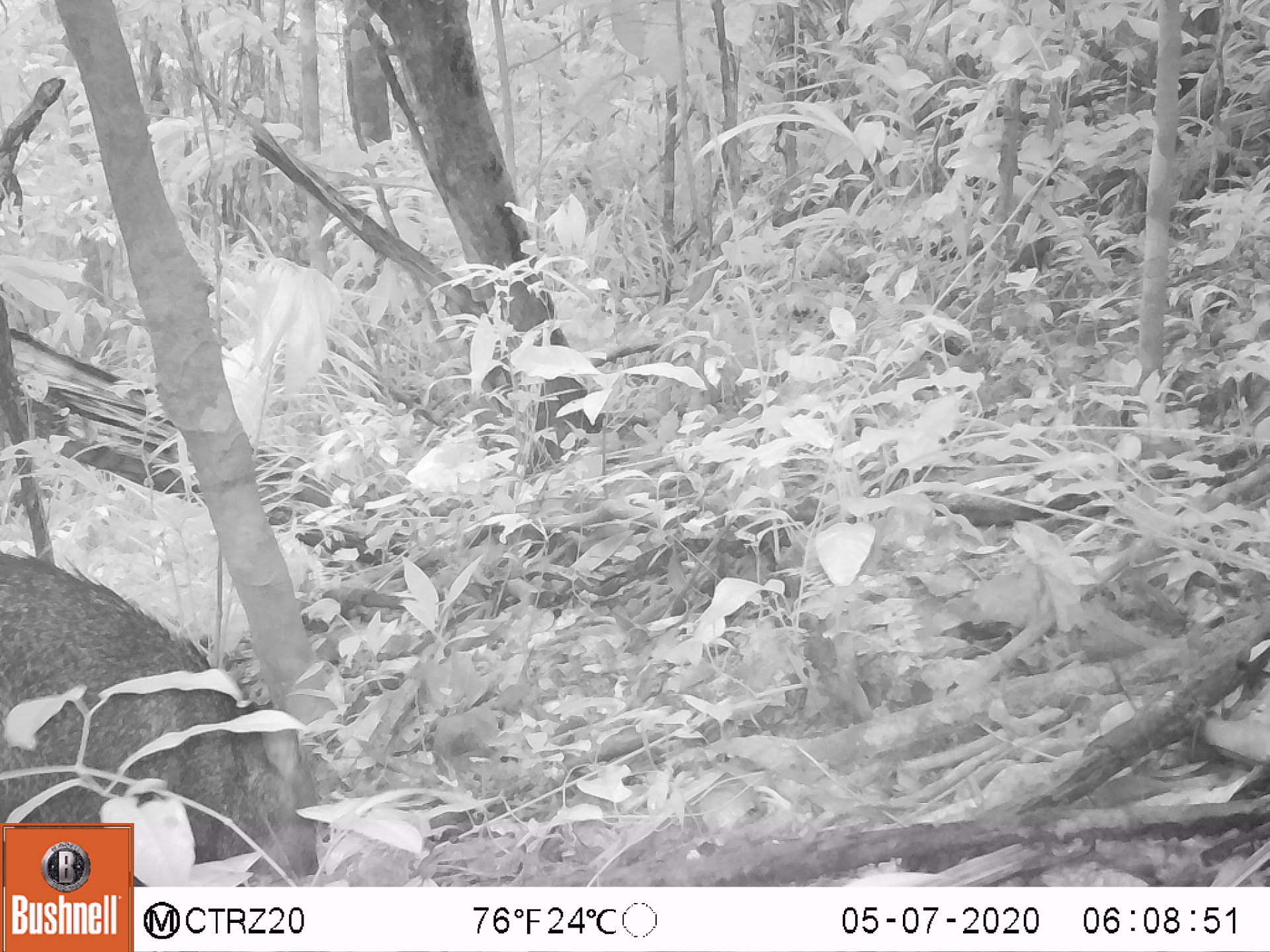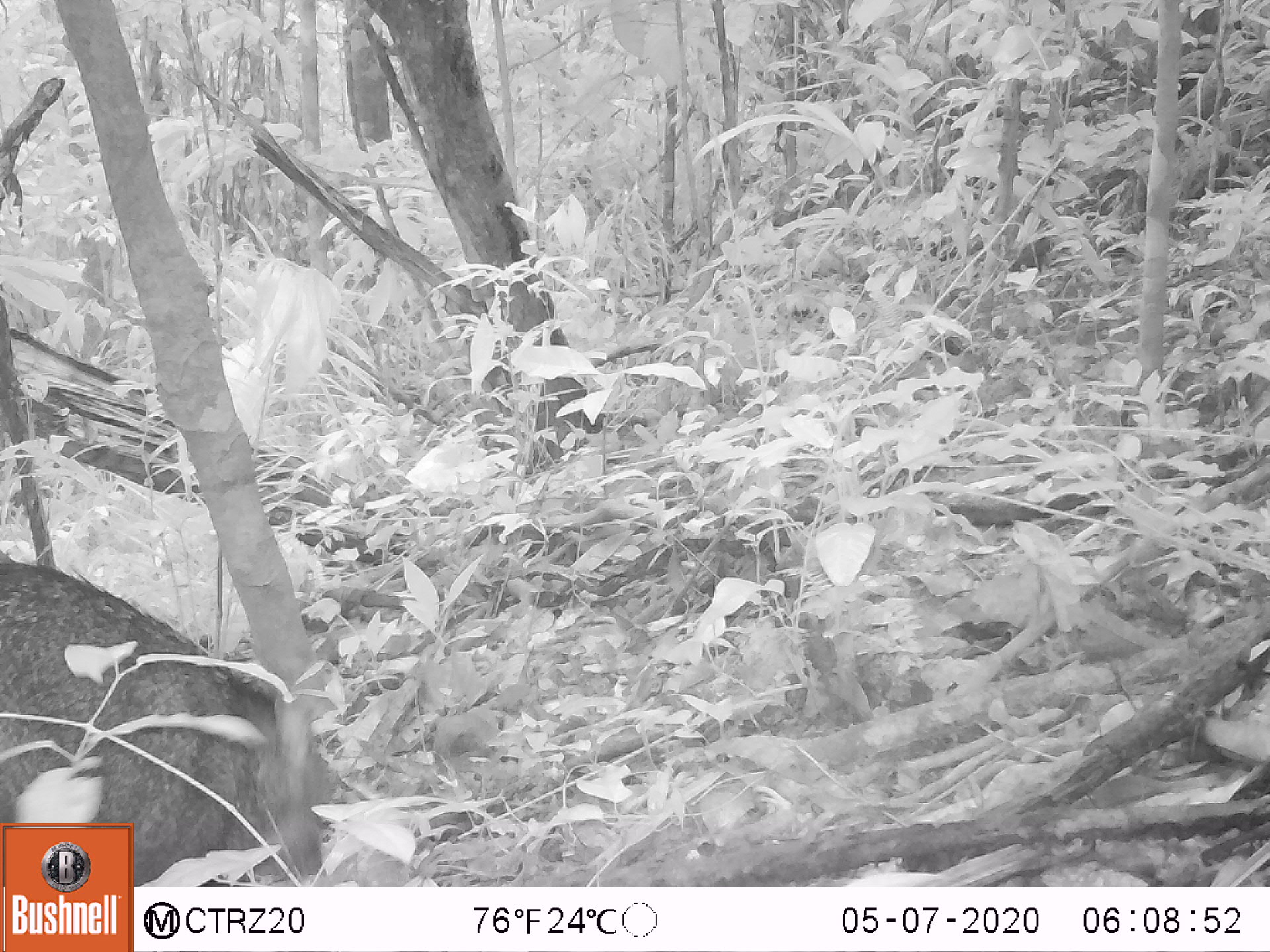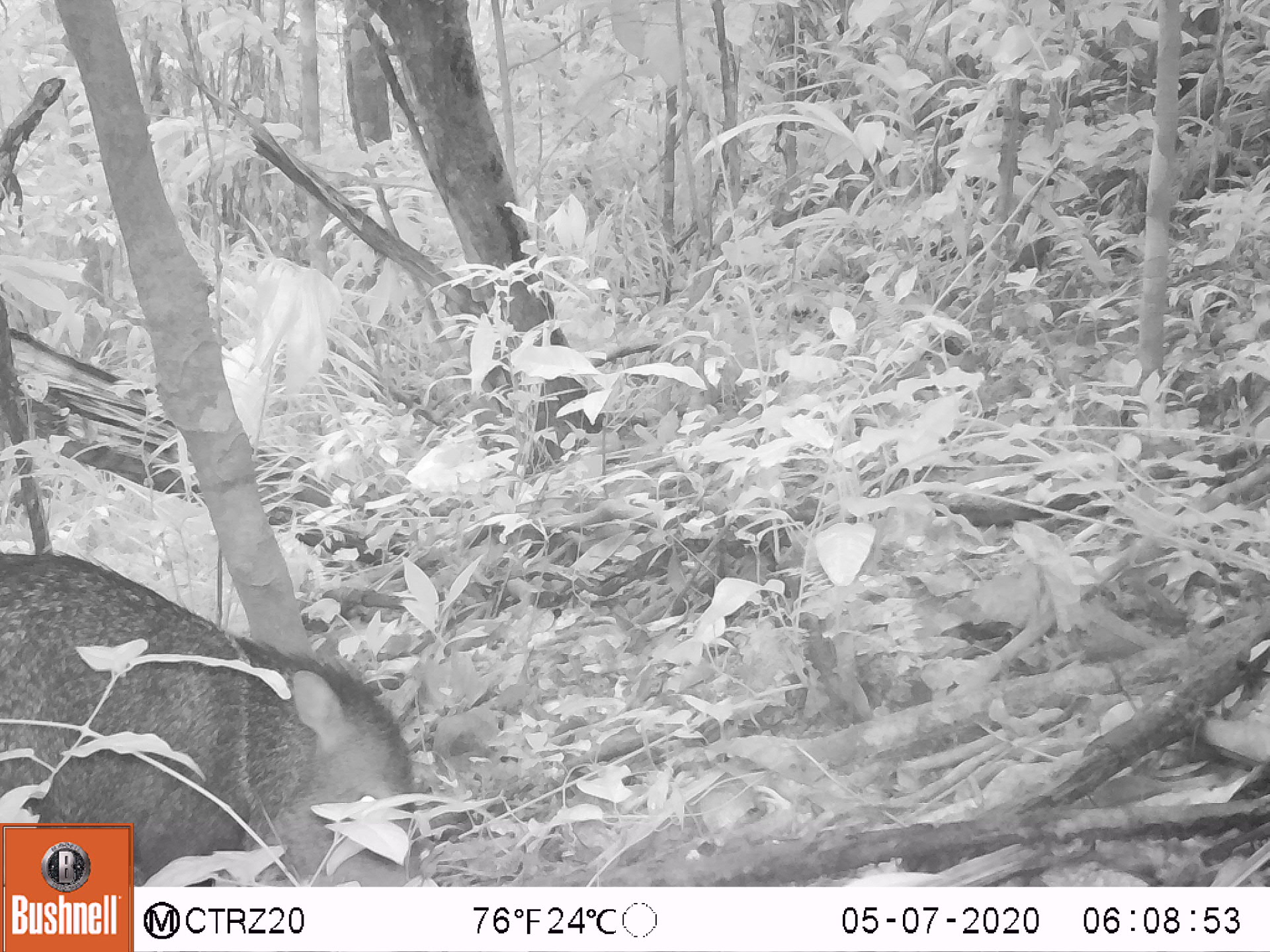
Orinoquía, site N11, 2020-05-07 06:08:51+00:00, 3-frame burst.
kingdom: Animalia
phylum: Chordata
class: Mammalia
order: Artiodactyla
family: Tayassuidae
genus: Pecari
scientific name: Pecari tajacu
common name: collared peccary